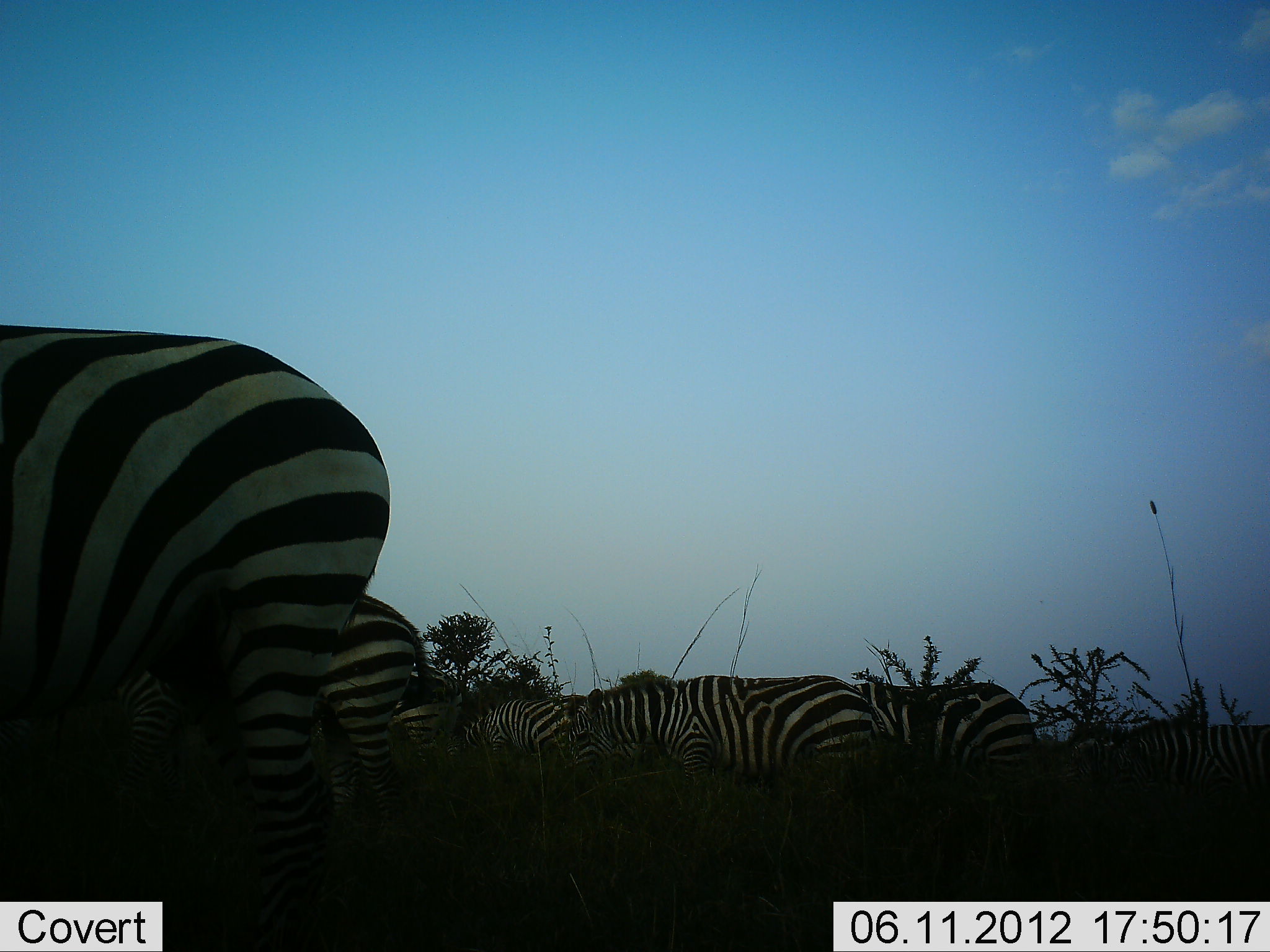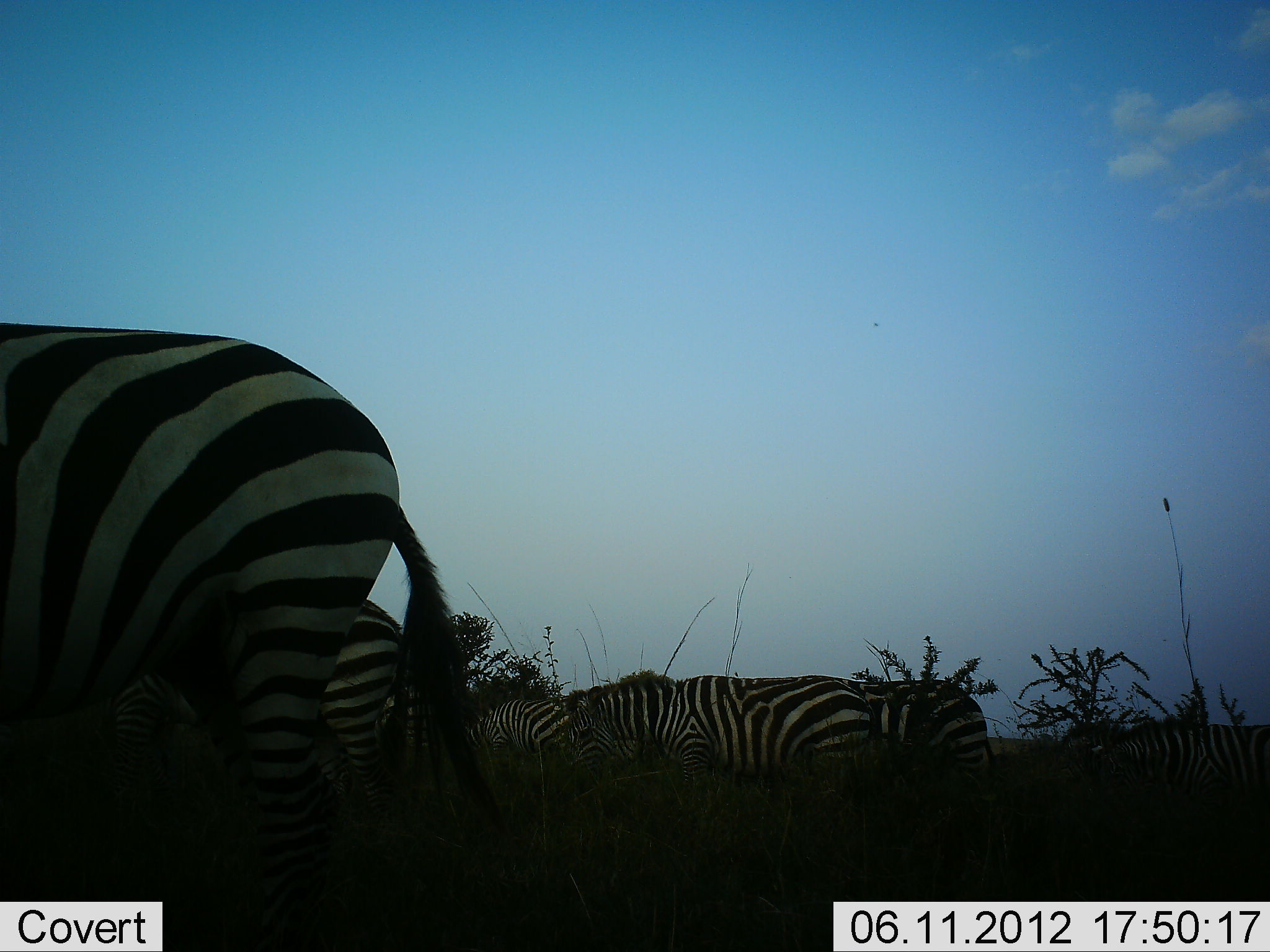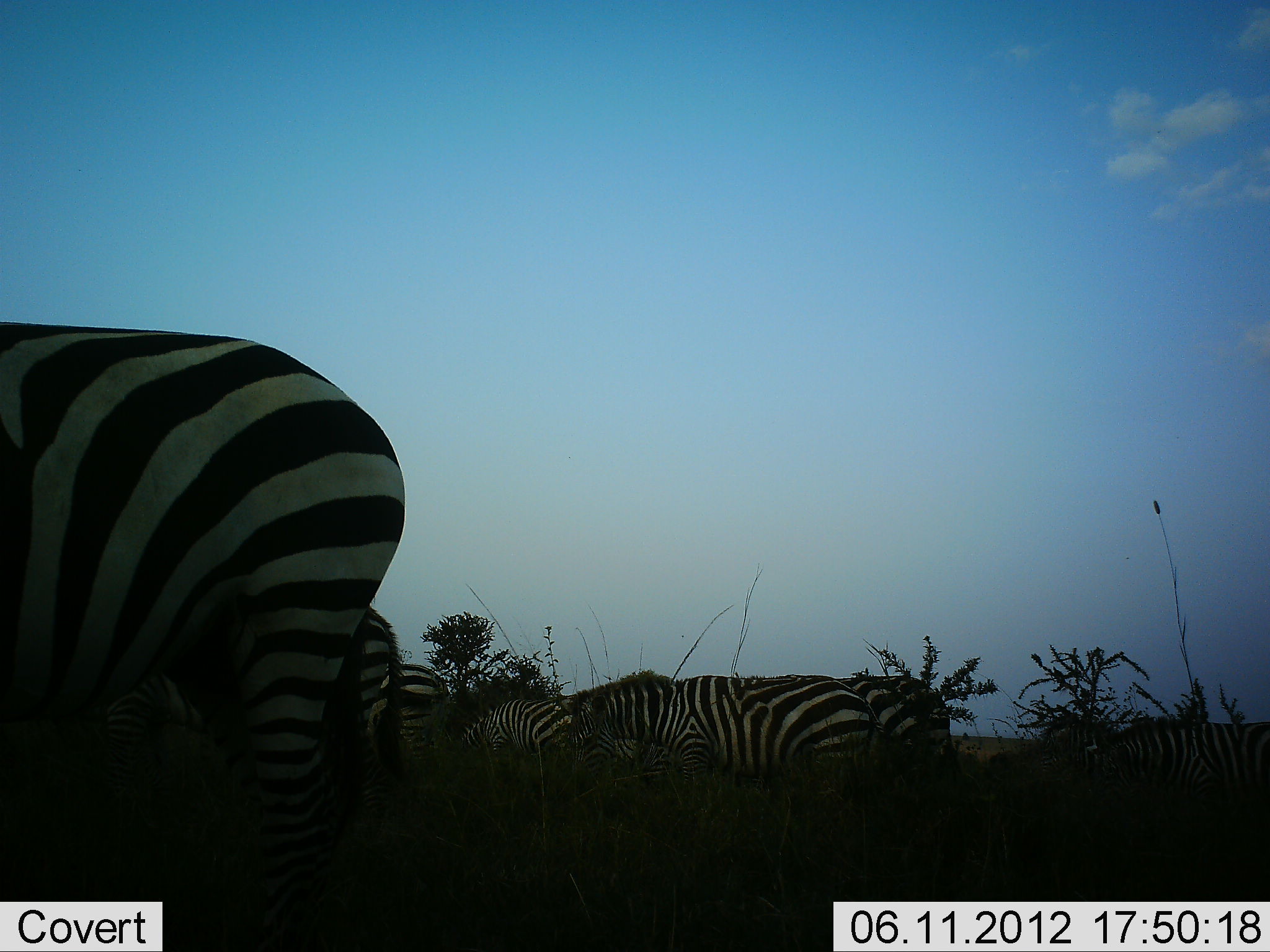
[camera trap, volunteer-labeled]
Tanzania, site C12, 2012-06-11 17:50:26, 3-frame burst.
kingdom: Animalia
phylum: Chordata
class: Mammalia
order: Perissodactyla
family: Equidae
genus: Equus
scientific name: Equus quagga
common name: plains zebra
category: zebra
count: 8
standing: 60%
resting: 0%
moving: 50%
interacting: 0%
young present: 10%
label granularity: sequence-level